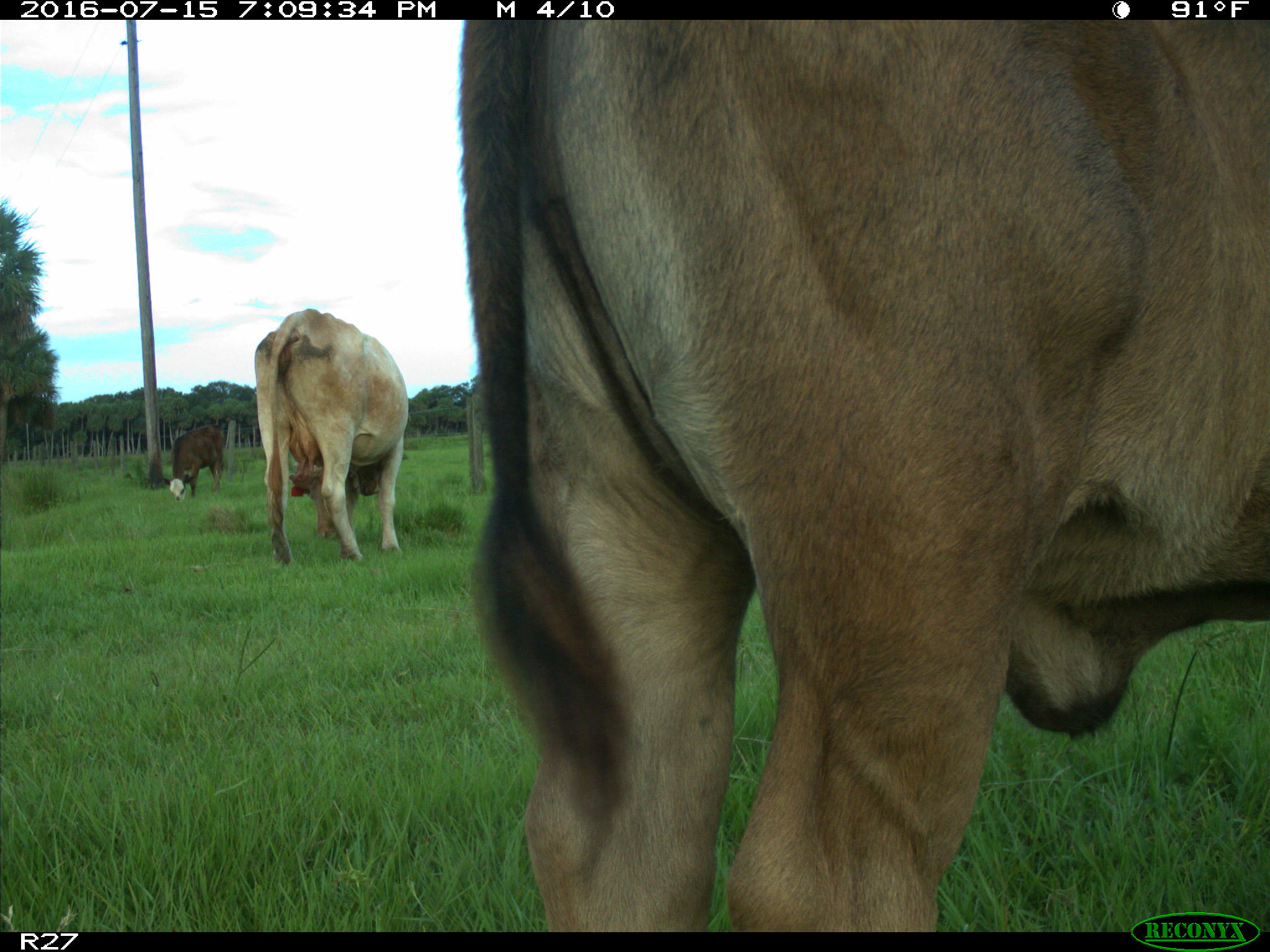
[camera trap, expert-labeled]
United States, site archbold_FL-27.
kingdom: Animalia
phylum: Chordata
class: Mammalia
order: Artiodactyla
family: Bovidae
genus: Bos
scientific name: Bos taurus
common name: domestic cow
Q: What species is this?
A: Bos taurus (domestic cow).